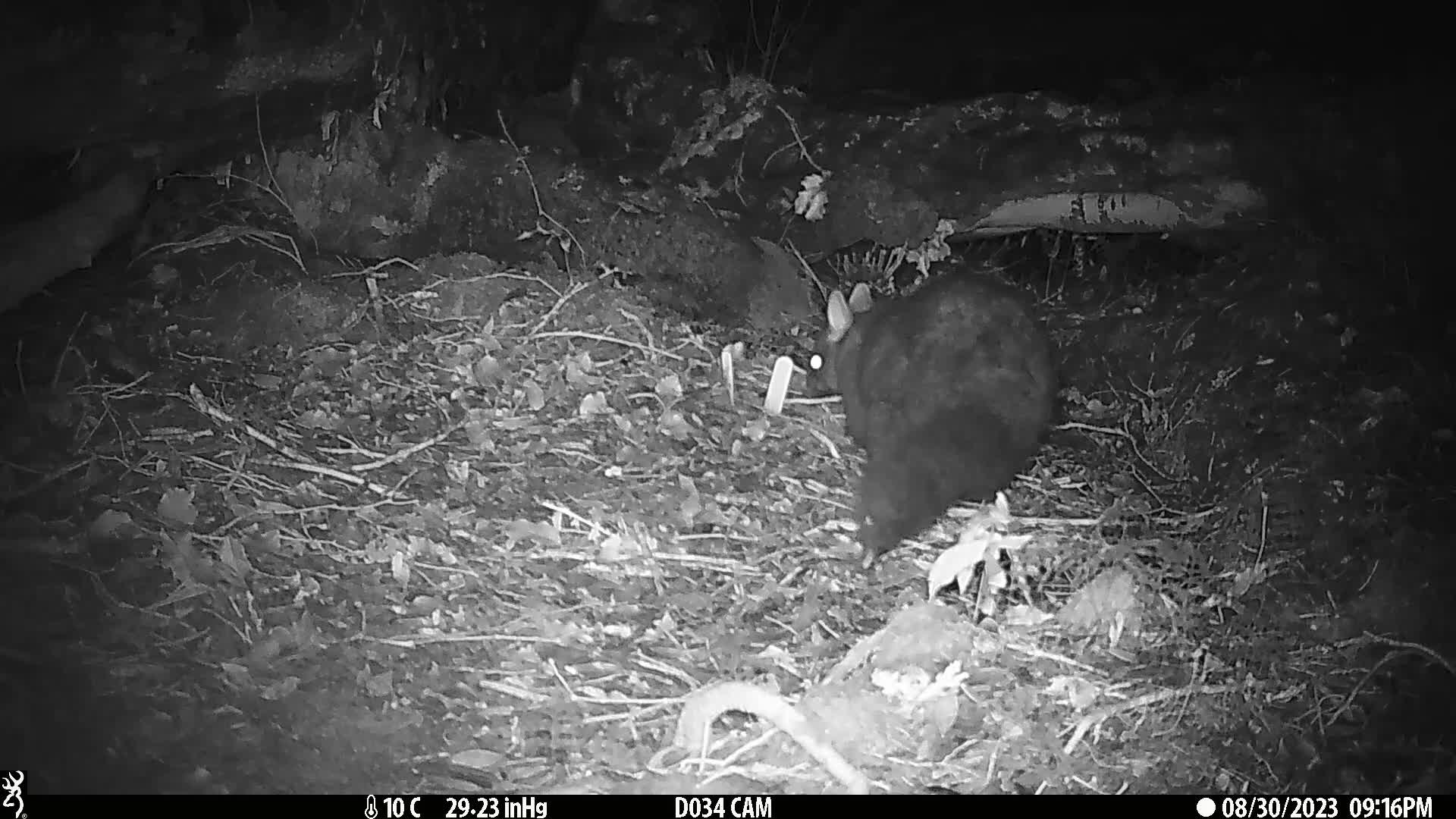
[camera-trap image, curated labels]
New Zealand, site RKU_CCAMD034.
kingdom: Animalia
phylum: Chordata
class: Mammalia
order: Diprotodontia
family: Phalangeridae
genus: Trichosurus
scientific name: Trichosurus vulpecula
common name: common brushtail possum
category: possum